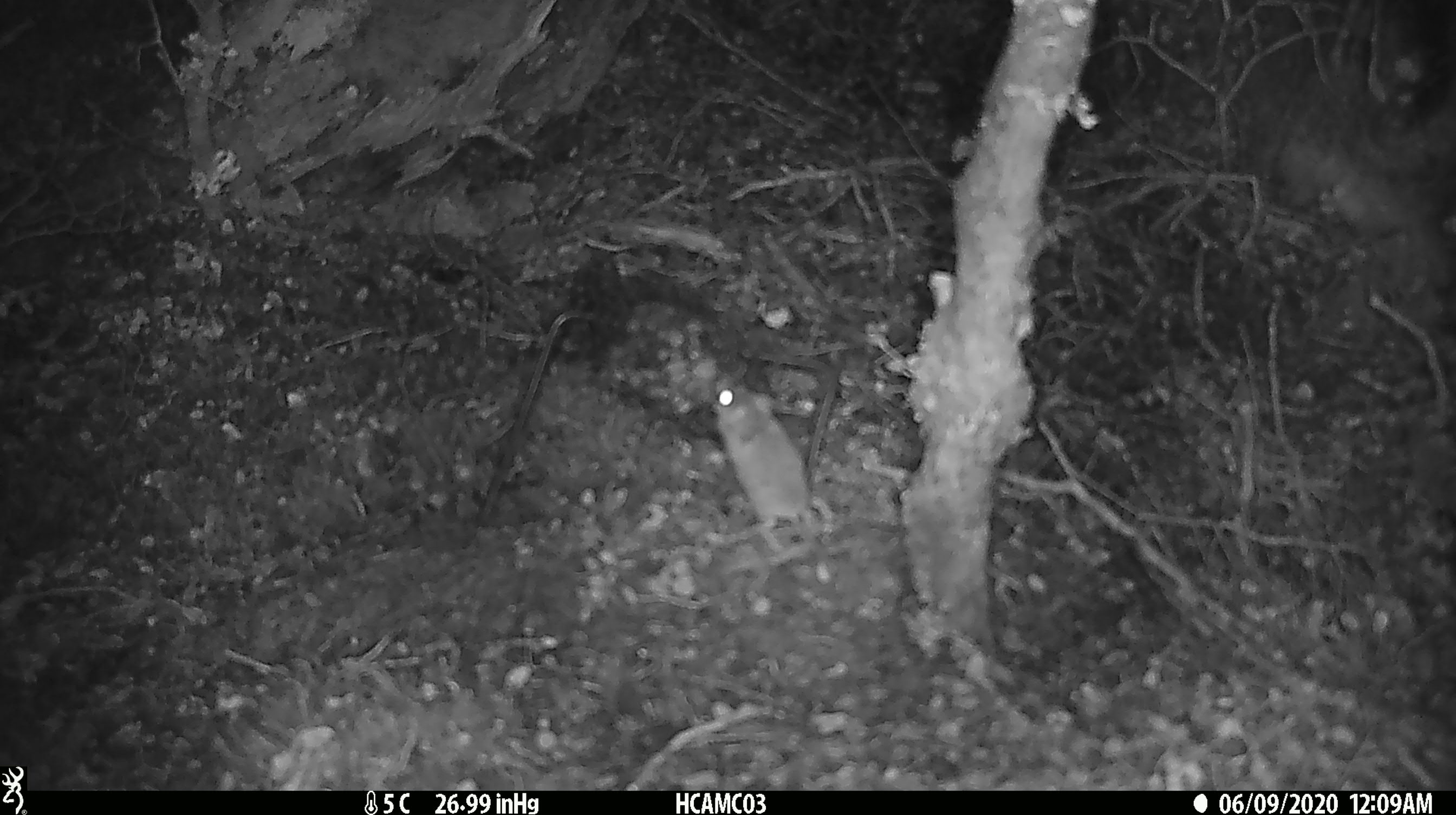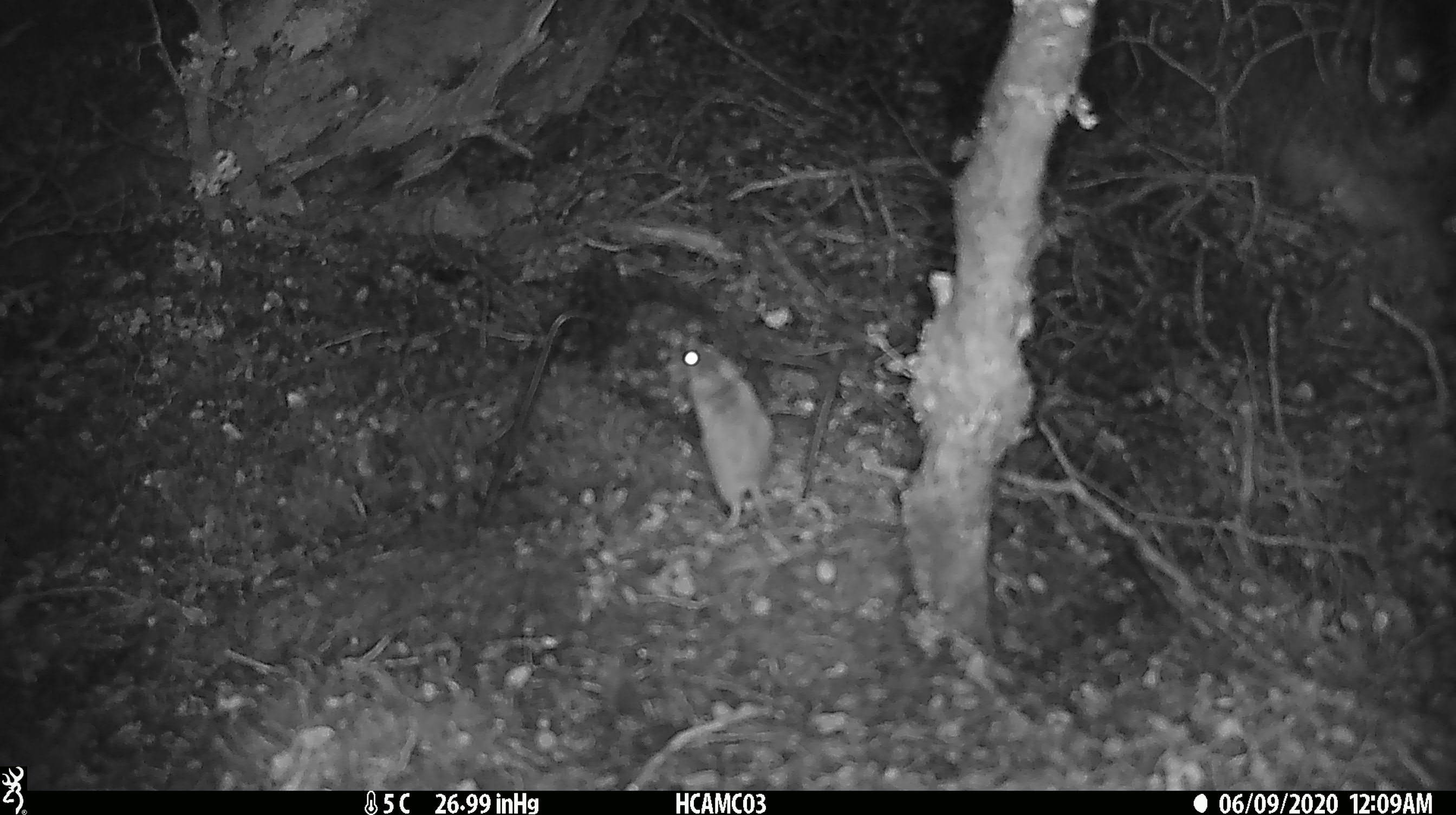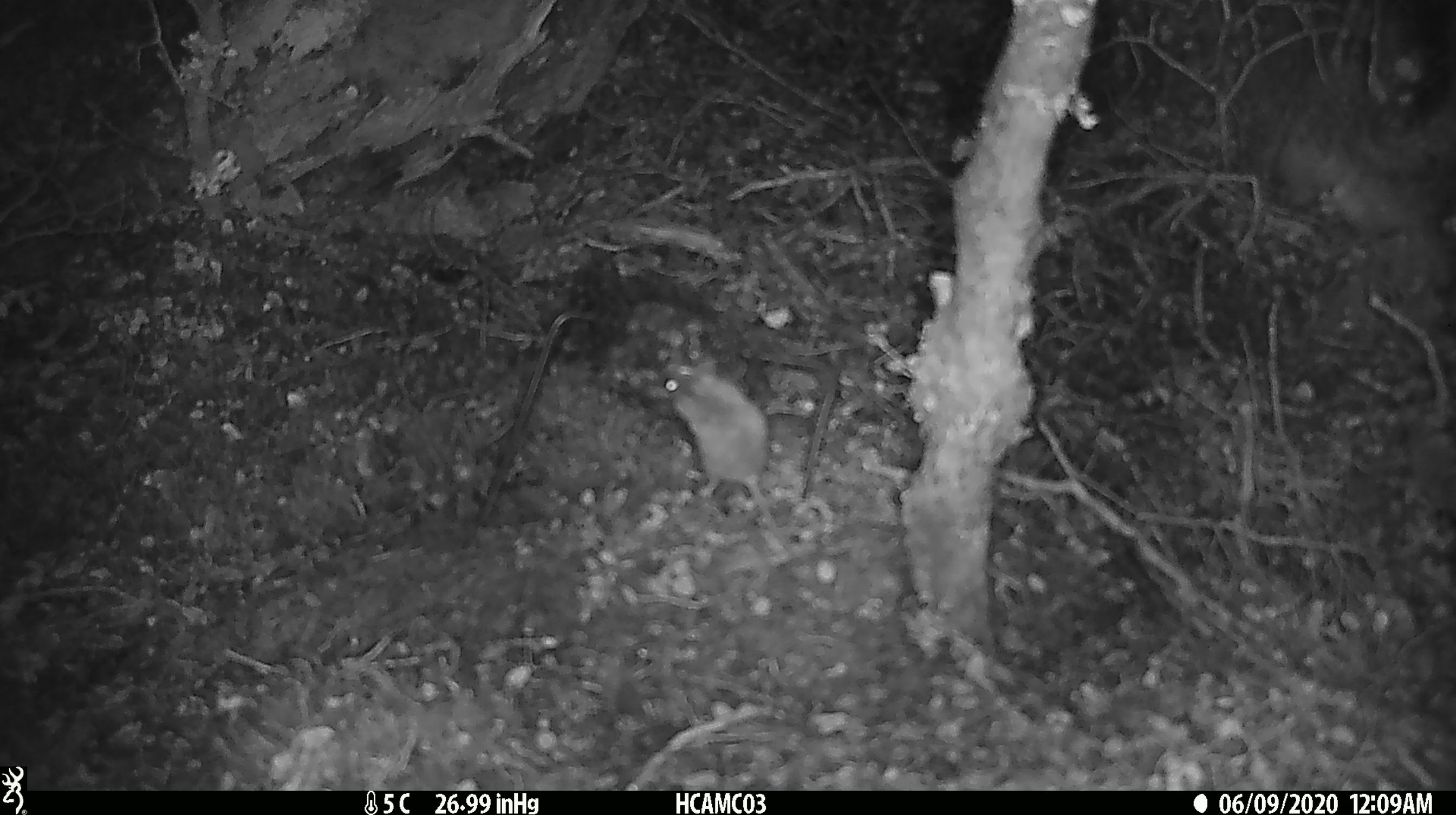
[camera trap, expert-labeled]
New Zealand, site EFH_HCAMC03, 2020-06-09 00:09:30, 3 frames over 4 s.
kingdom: Animalia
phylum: Chordata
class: Mammalia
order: Rodentia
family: Muridae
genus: Mus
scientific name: Mus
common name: mouse